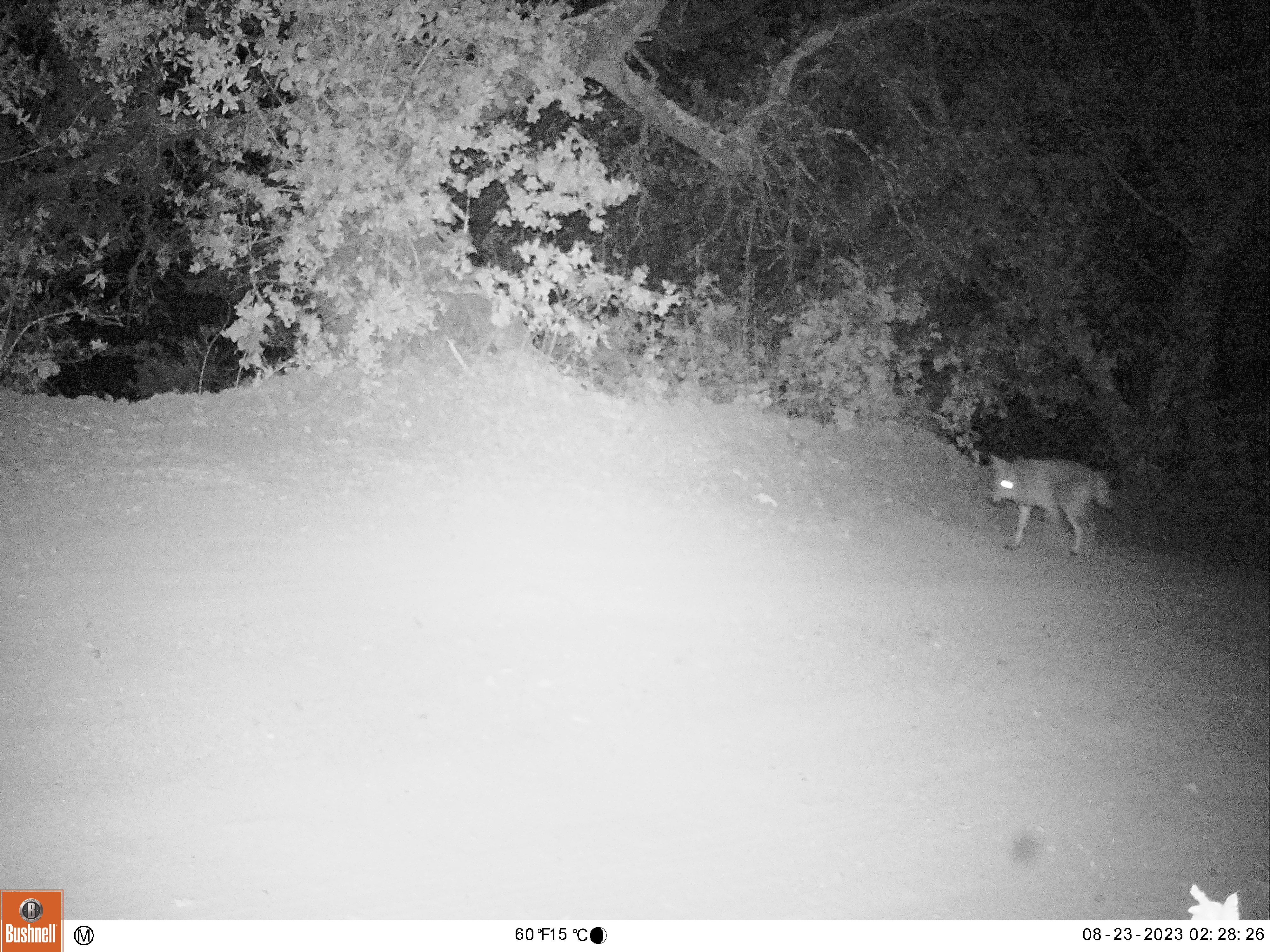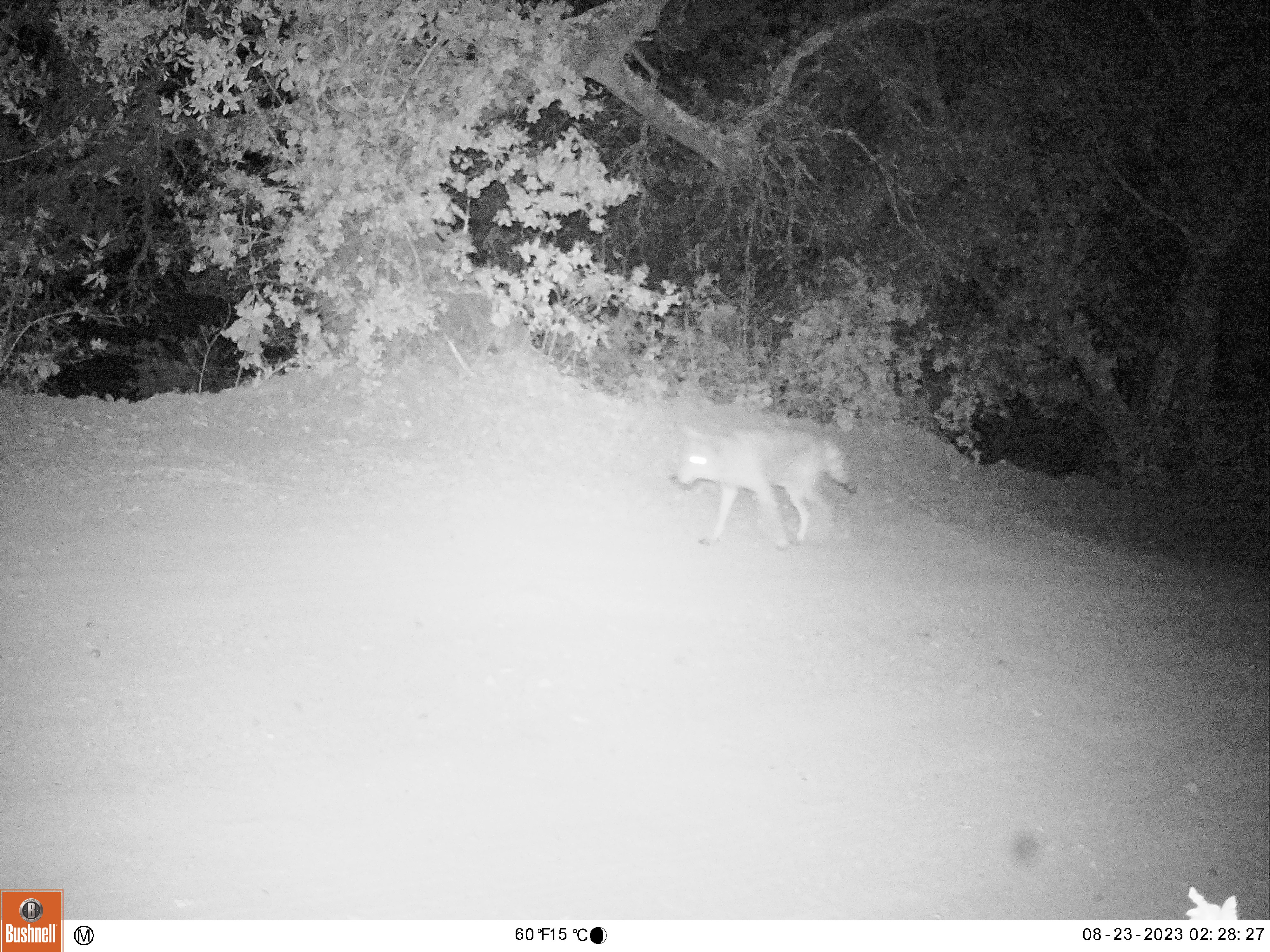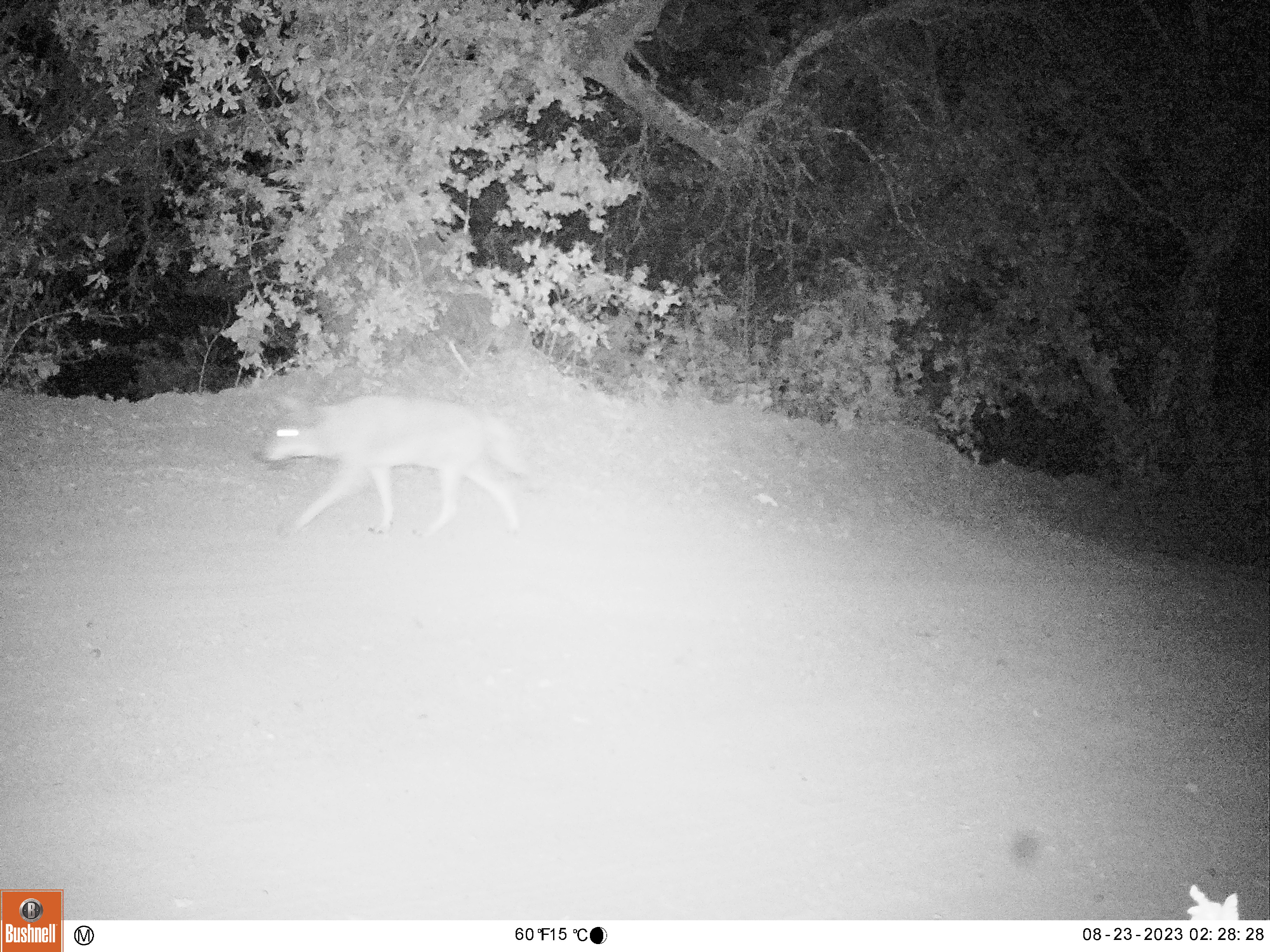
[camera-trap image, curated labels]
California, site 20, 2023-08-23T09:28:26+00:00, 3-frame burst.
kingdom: Animalia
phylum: Chordata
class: Mammalia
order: Carnivora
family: Canidae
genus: Canis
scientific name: Canis latrans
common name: coyote